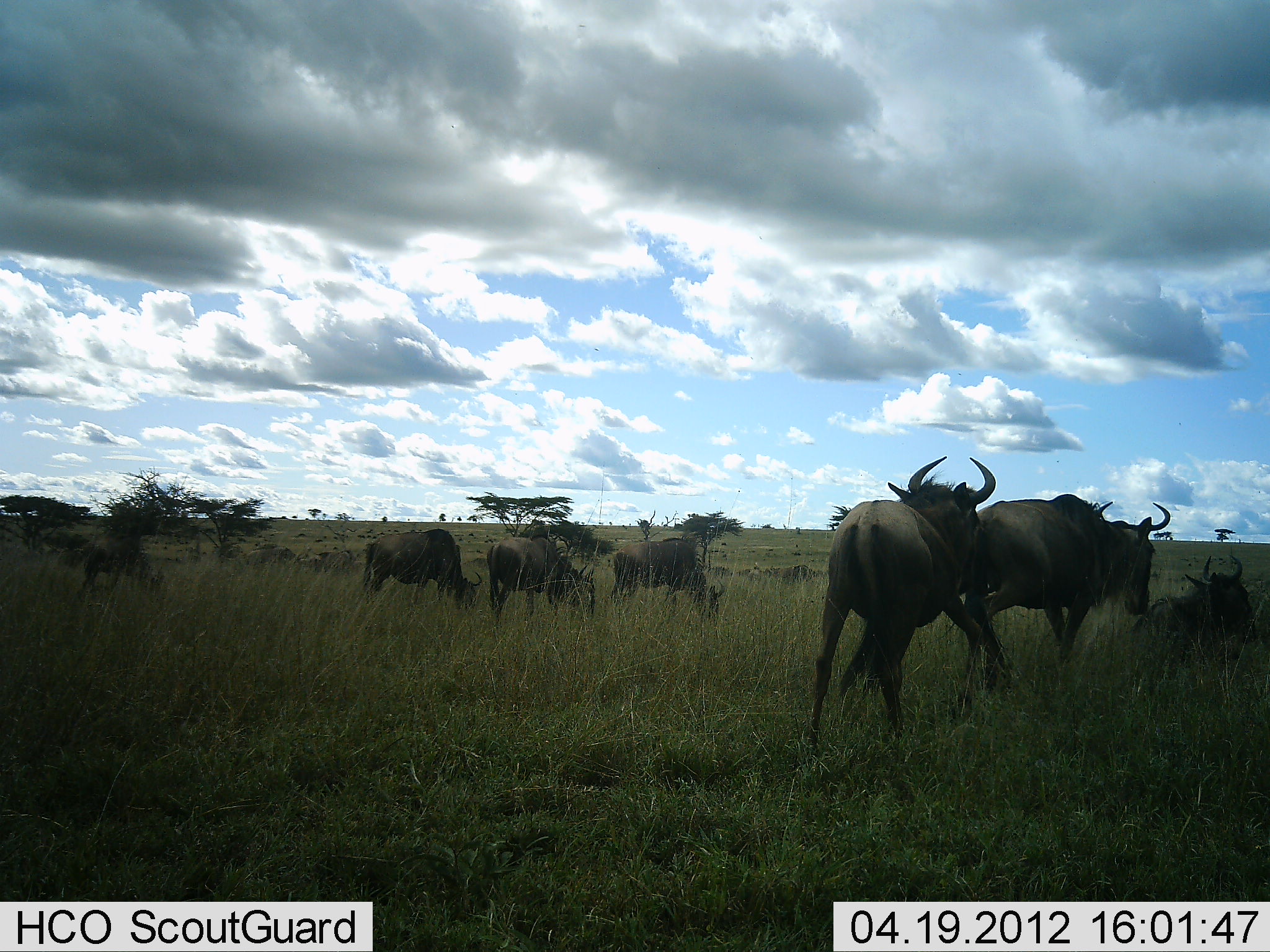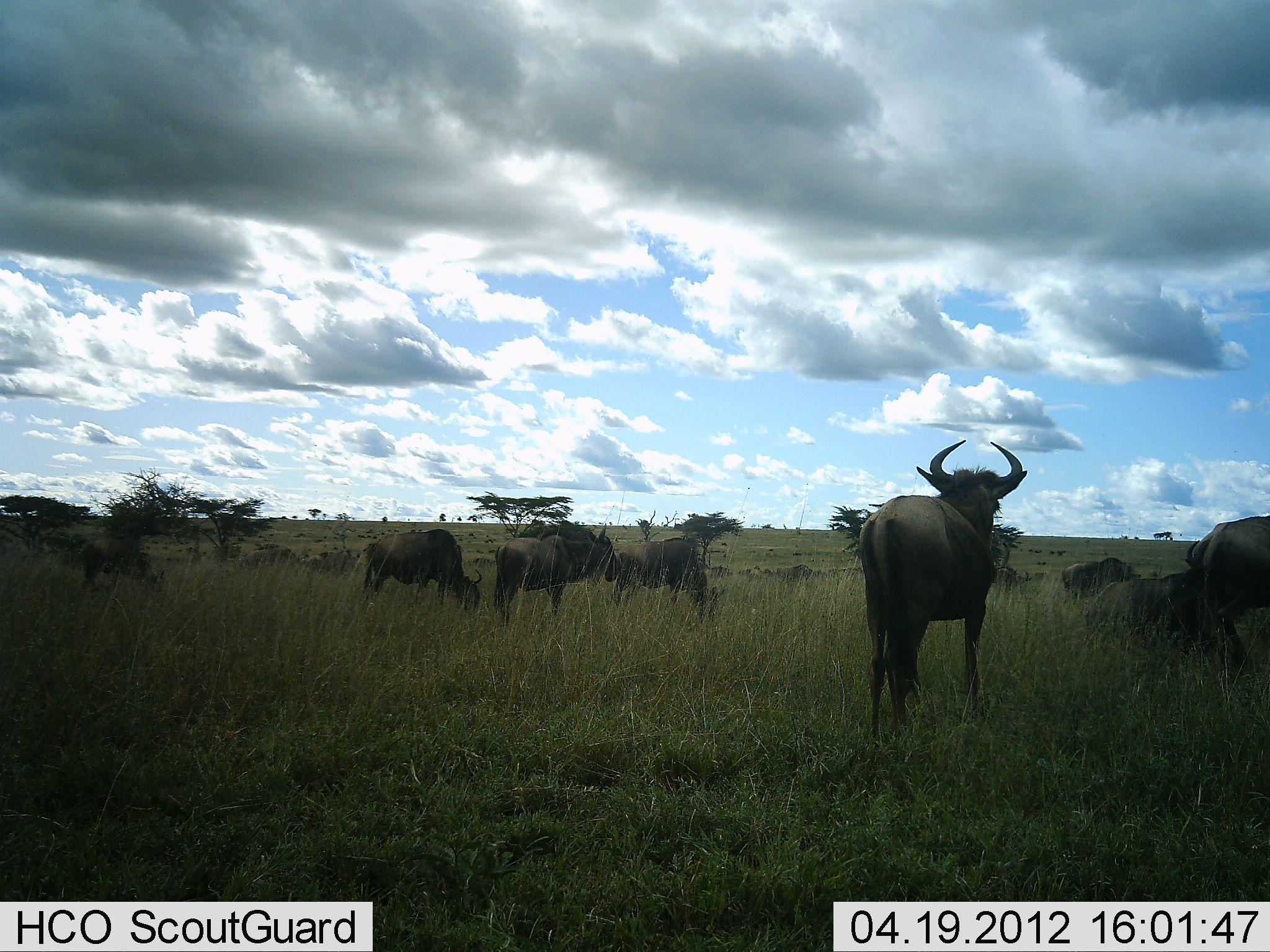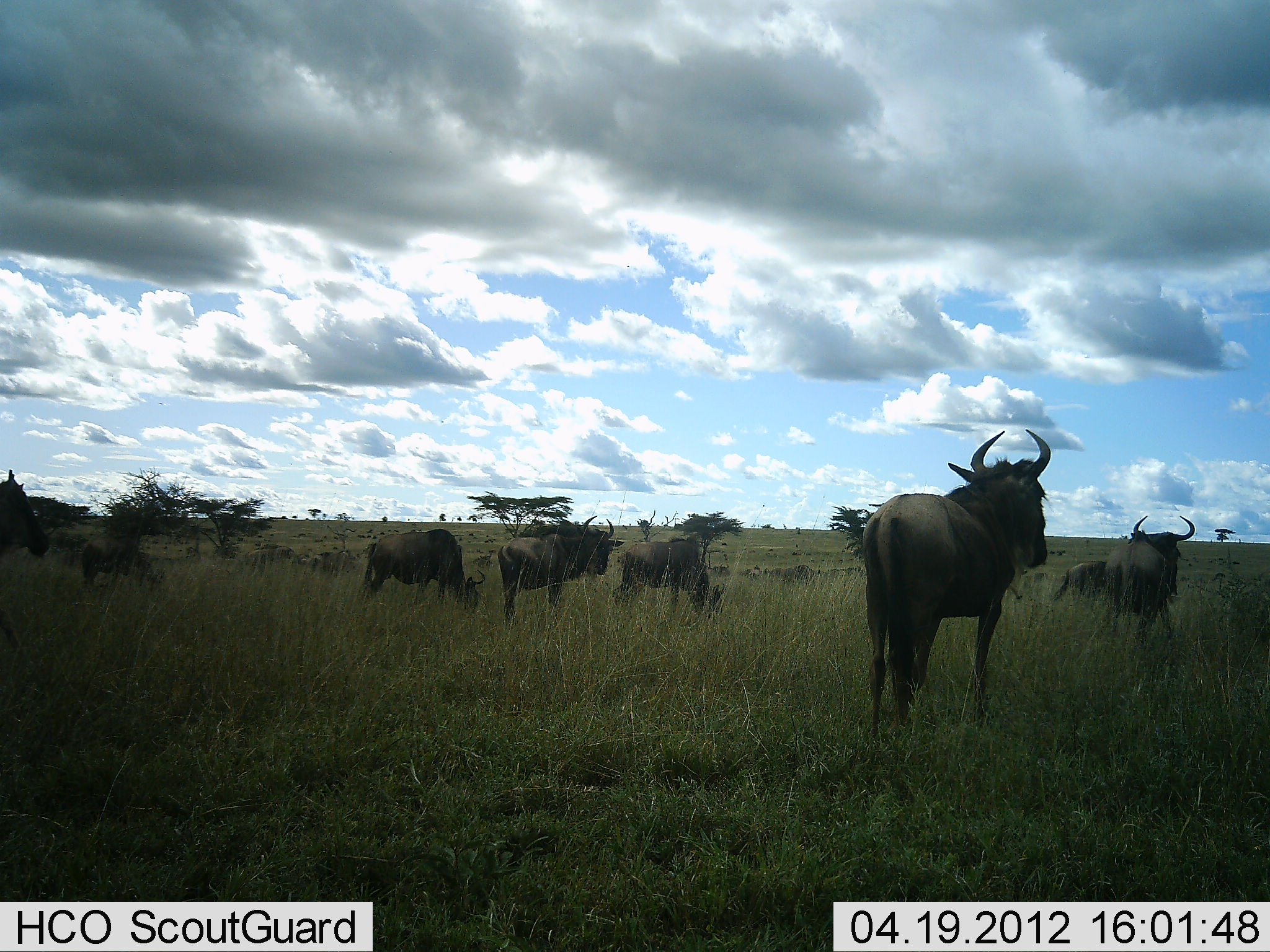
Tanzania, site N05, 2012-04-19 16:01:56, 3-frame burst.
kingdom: Animalia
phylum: Chordata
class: Mammalia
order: Artiodactyla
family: Bovidae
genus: Connochaetes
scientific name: Connochaetes taurinus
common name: blue wildebeest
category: wildebeest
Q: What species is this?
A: Wildebeest (blue wildebeest) (Connochaetes taurinus).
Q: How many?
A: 10.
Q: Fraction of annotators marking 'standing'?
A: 83%.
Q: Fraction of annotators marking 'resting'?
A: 42%.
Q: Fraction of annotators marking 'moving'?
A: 50%.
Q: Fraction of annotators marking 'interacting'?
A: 17%.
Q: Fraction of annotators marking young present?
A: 0%.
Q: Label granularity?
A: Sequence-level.